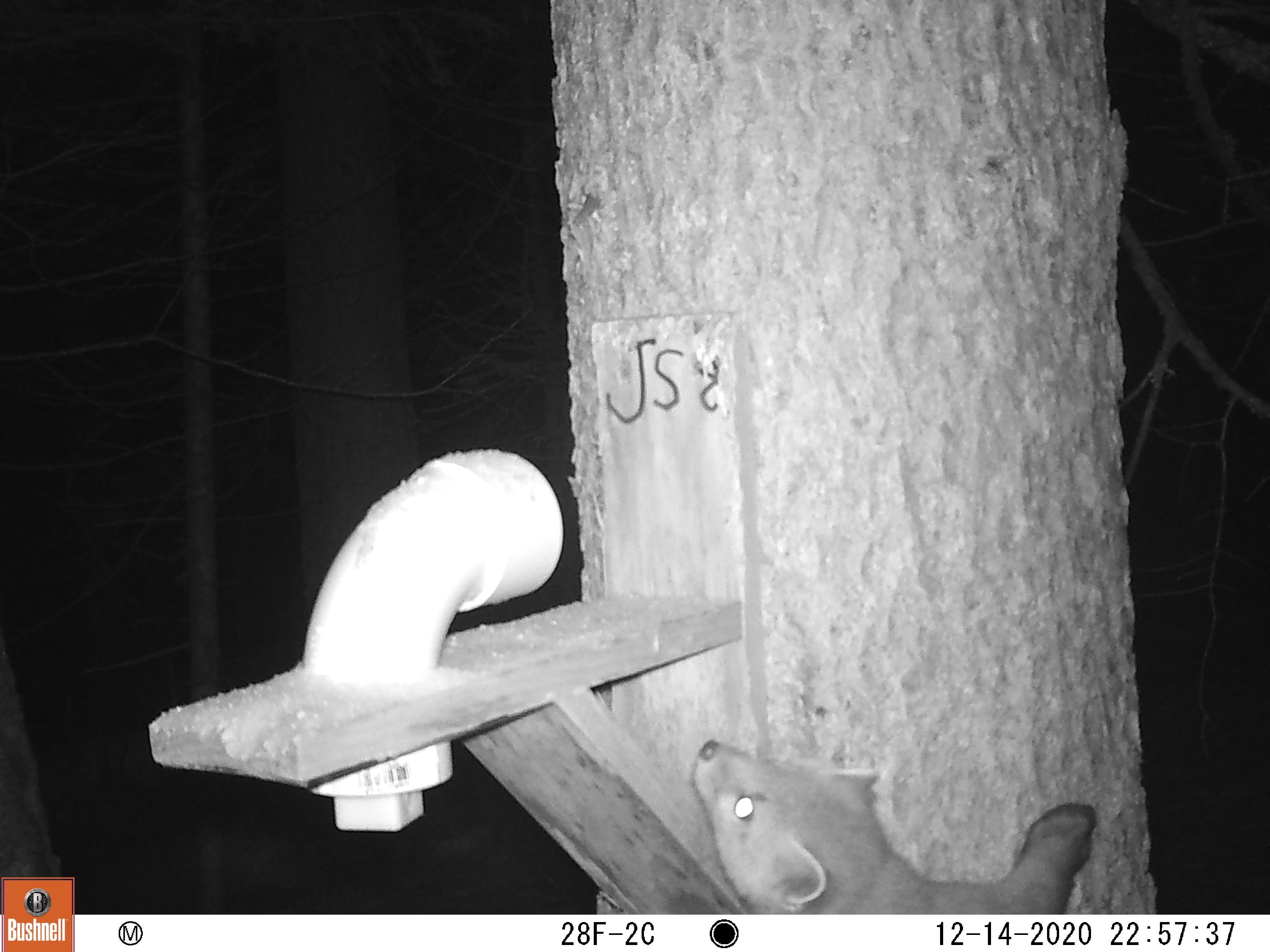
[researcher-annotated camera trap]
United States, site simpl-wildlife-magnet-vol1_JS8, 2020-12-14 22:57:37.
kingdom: Animalia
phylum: Chordata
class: Mammalia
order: Carnivora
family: Mustelidae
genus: Martes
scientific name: Martes americana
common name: american marten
American marten (Martes americana).